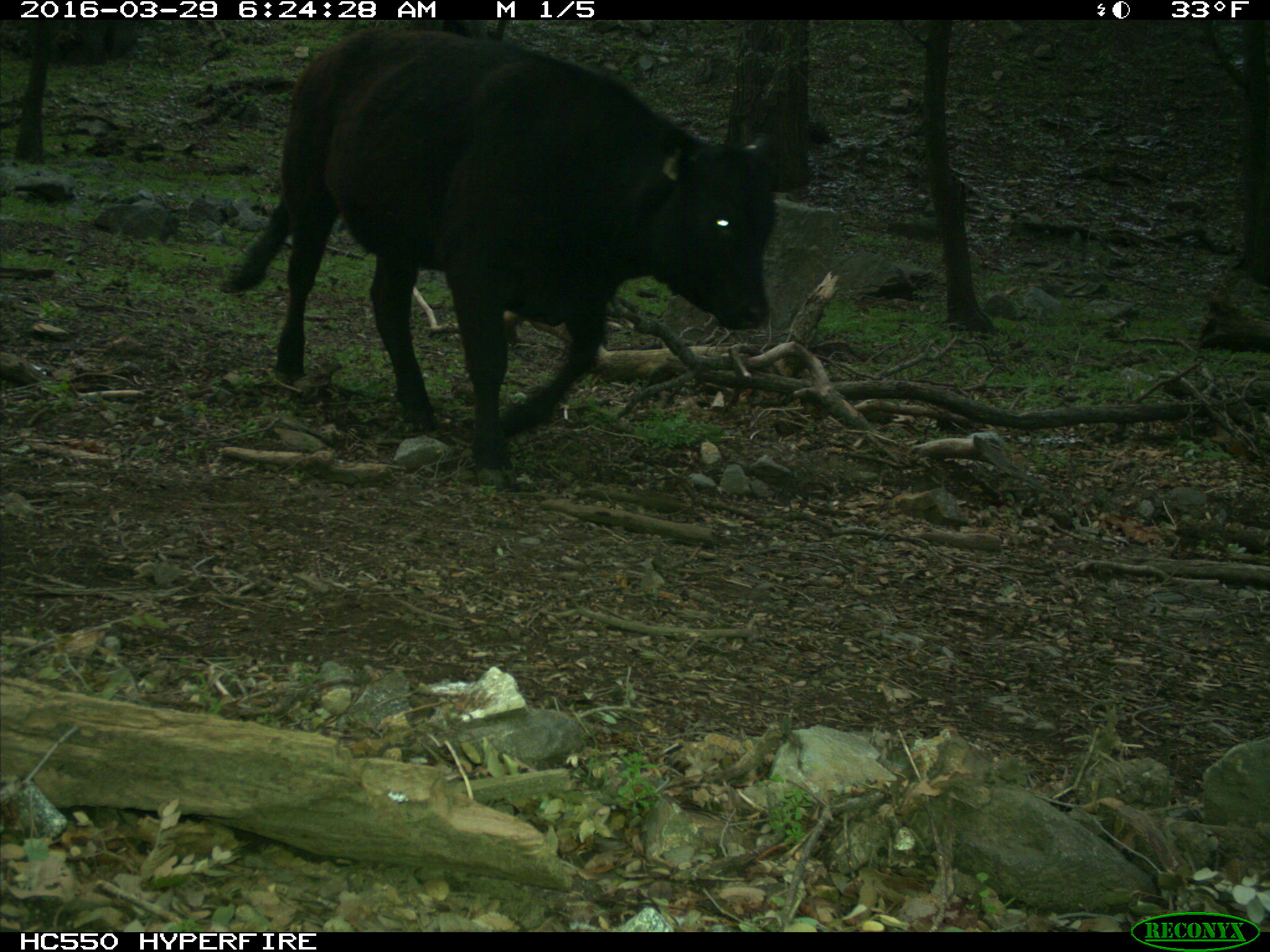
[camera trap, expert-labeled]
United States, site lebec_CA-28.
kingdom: Animalia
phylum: Chordata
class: Mammalia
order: Artiodactyla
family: Bovidae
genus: Bos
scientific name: Bos taurus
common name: domestic cow